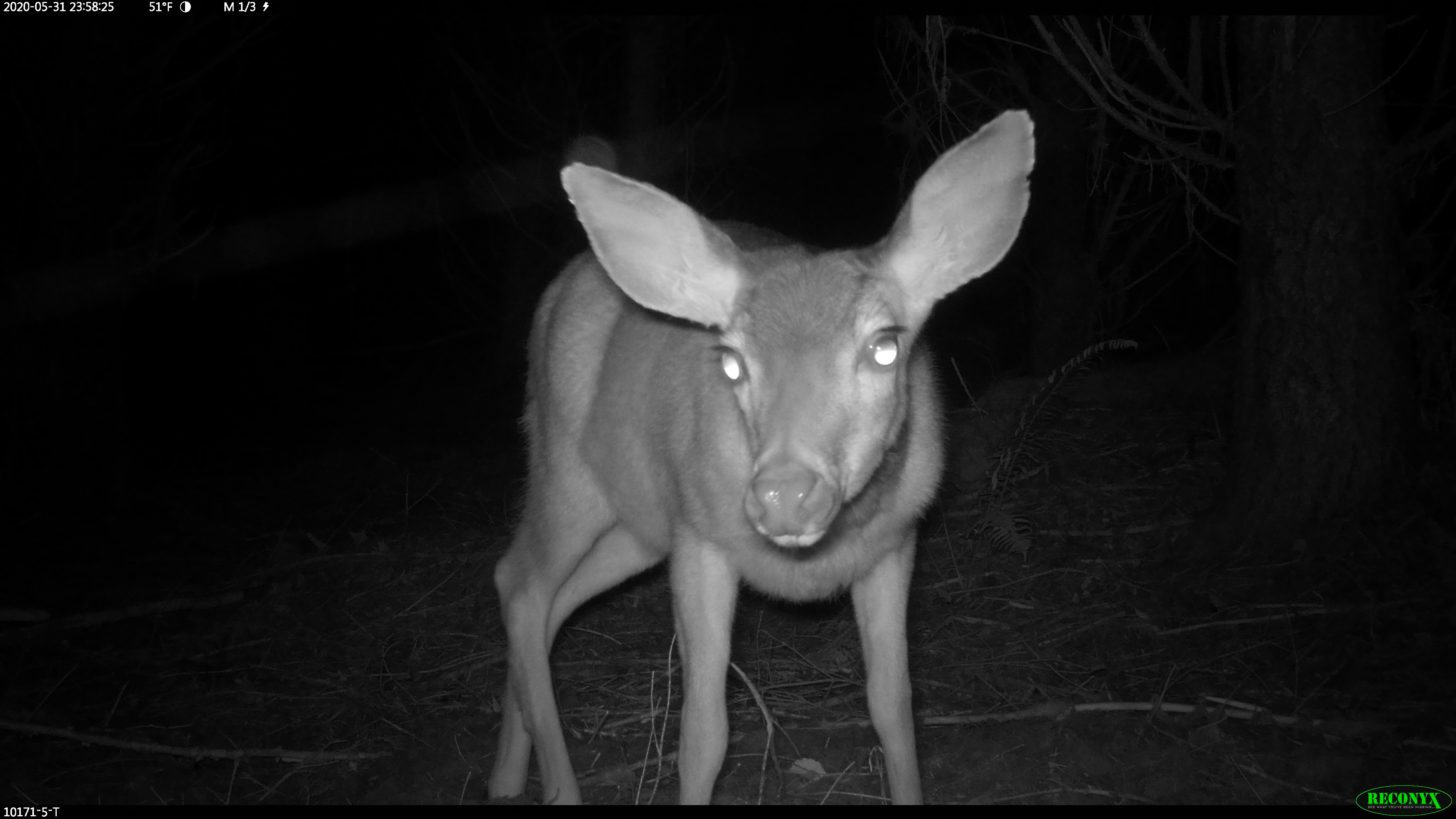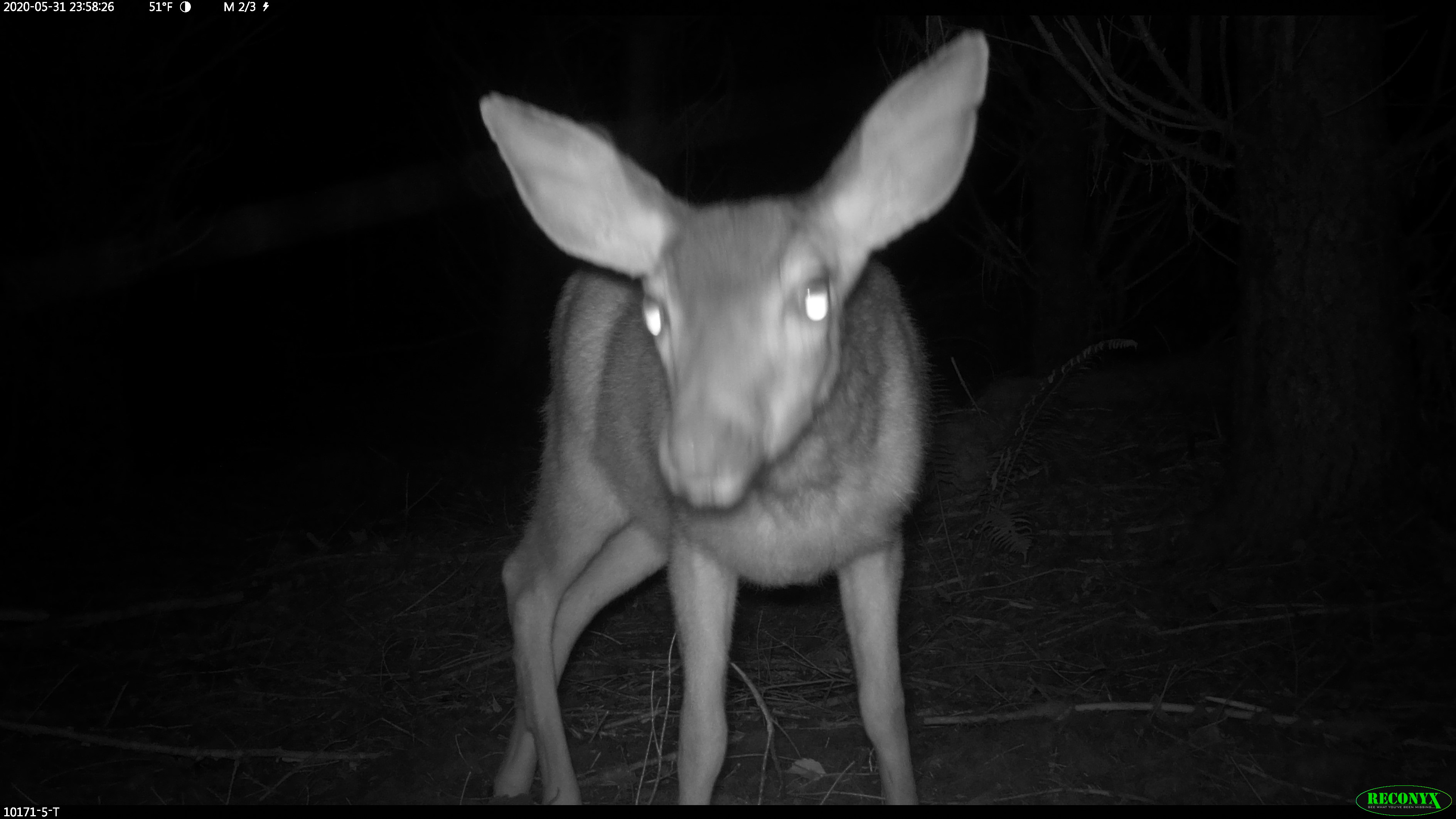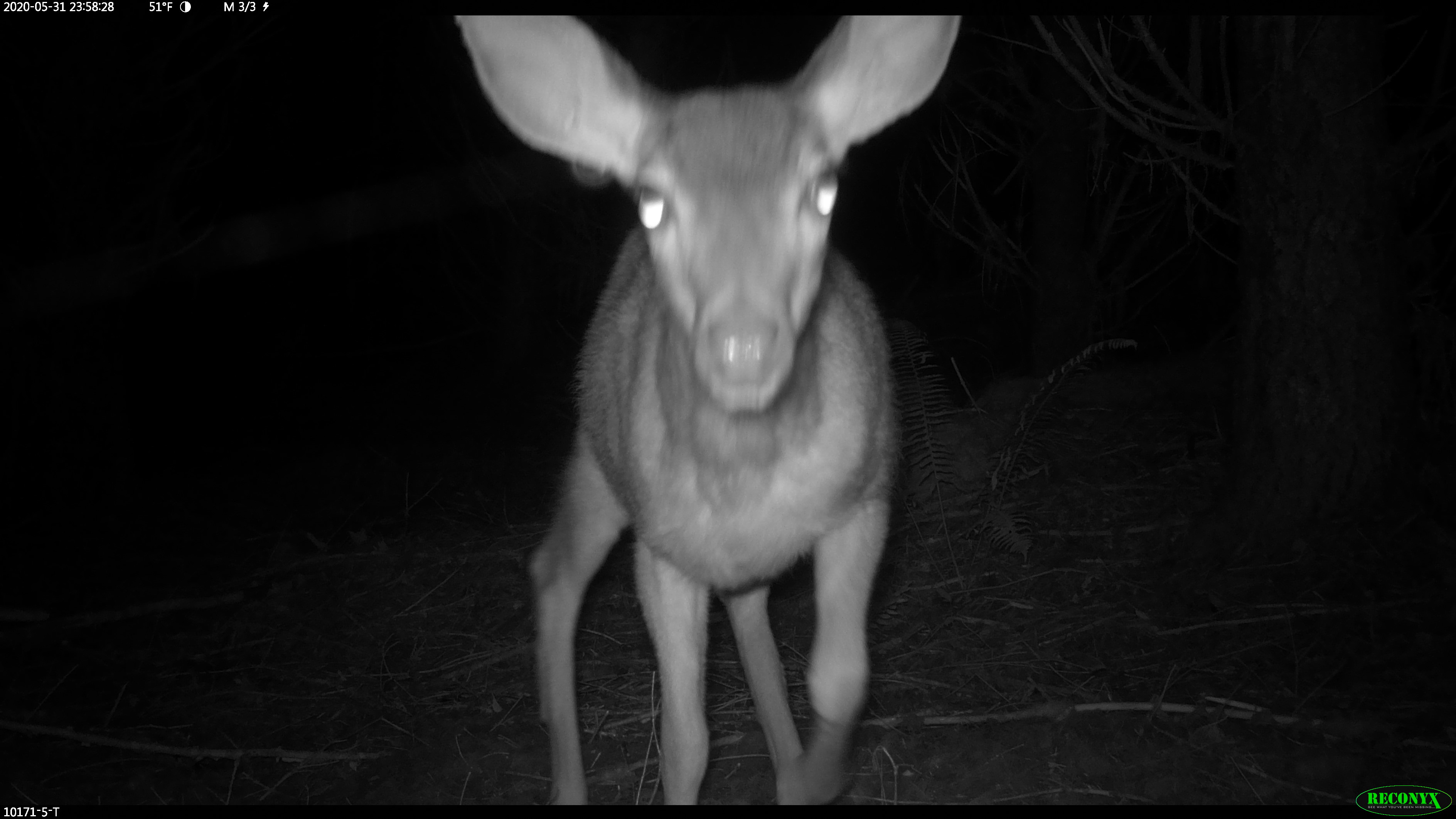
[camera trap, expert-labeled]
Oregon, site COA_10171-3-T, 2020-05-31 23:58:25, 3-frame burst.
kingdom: Animalia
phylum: Chordata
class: Mammalia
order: Artiodactyla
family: Cervidae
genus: Odocoileus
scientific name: Odocoileus hemionus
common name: black-tailed deer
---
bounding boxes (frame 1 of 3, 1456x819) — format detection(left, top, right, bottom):
black-tailed deer: detection(484, 99, 1047, 797)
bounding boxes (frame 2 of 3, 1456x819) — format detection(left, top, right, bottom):
black-tailed deer: detection(457, 23, 1001, 797)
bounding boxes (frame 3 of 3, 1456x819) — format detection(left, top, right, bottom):
black-tailed deer: detection(448, 16, 967, 789)